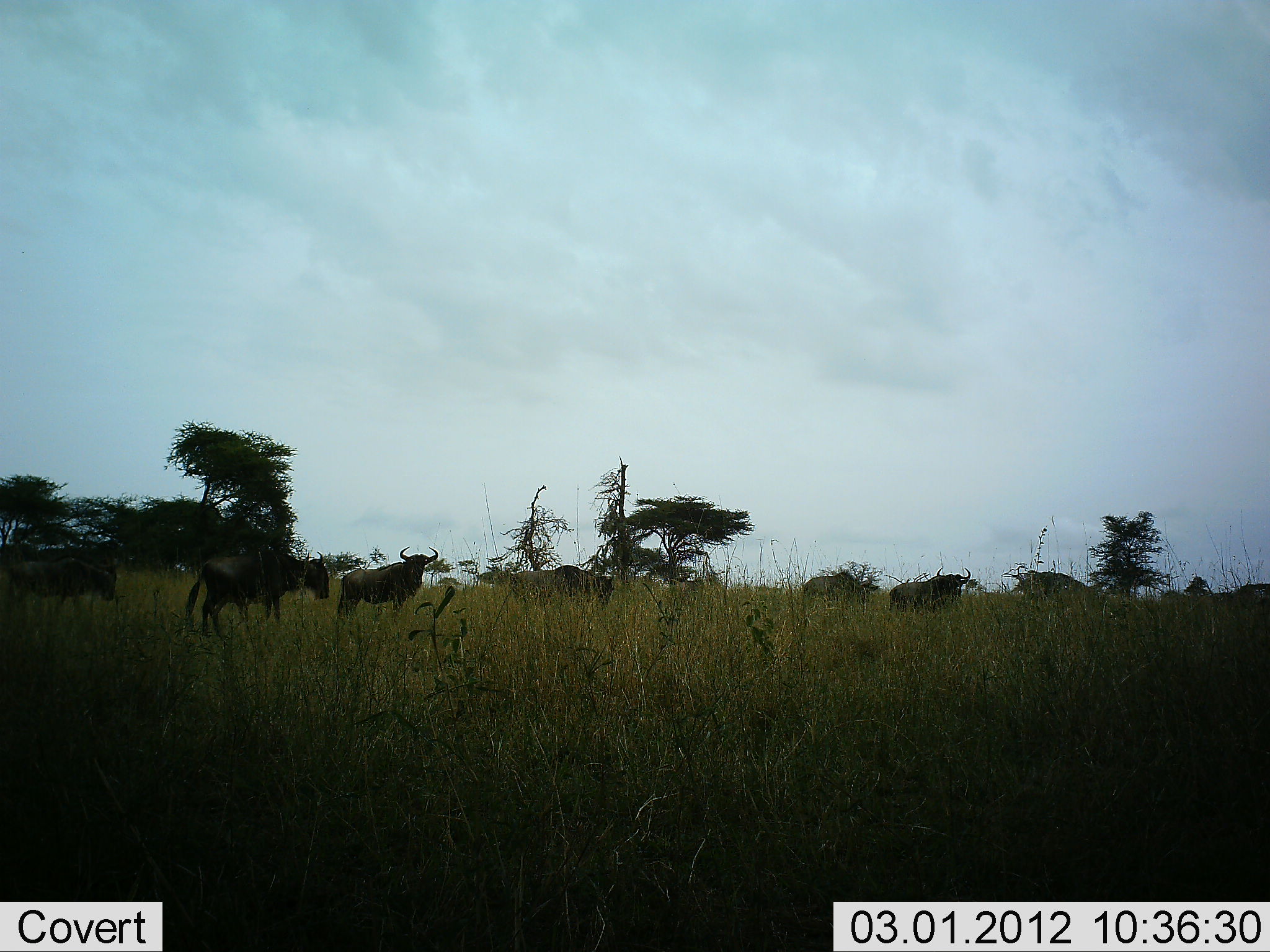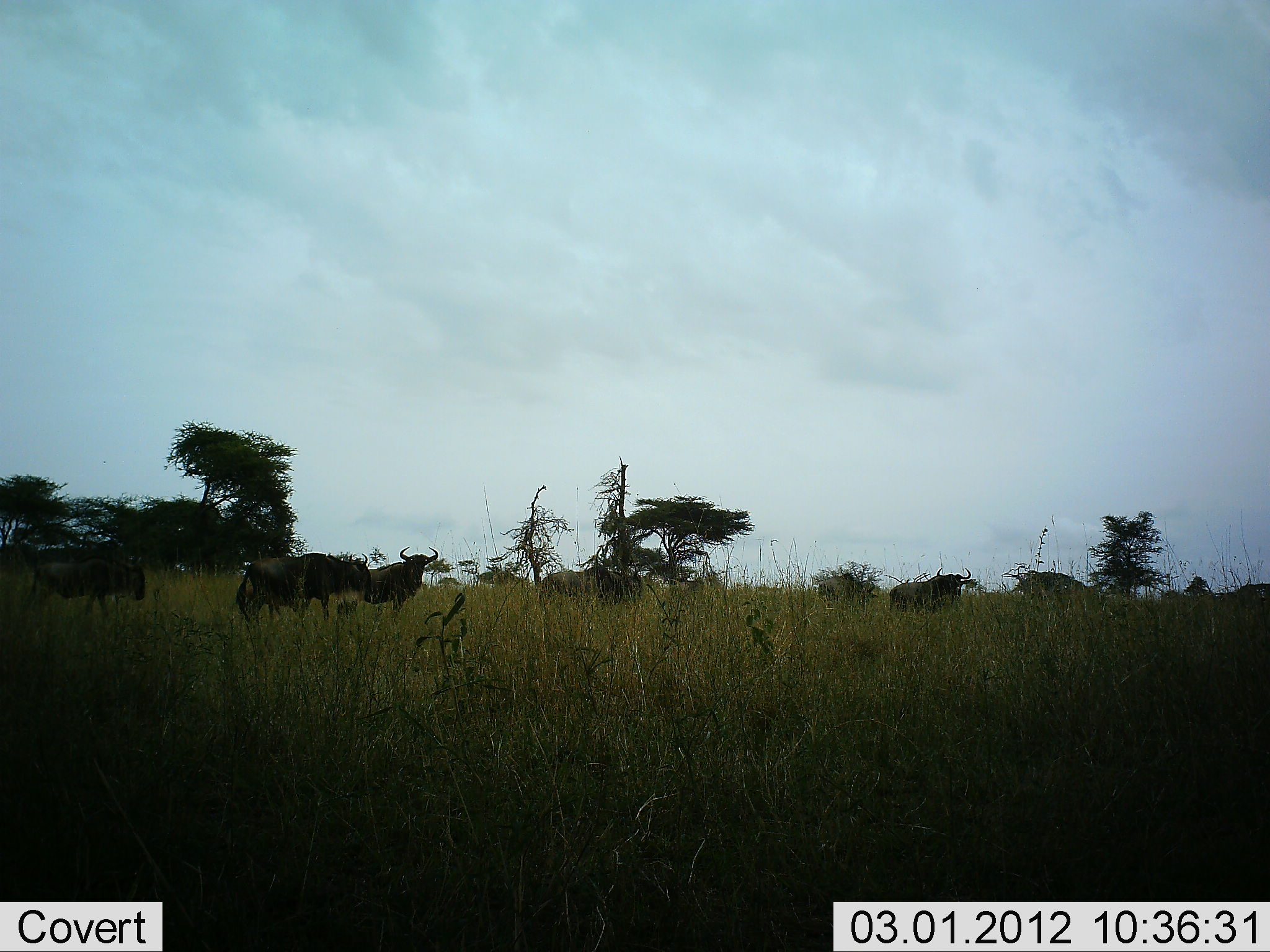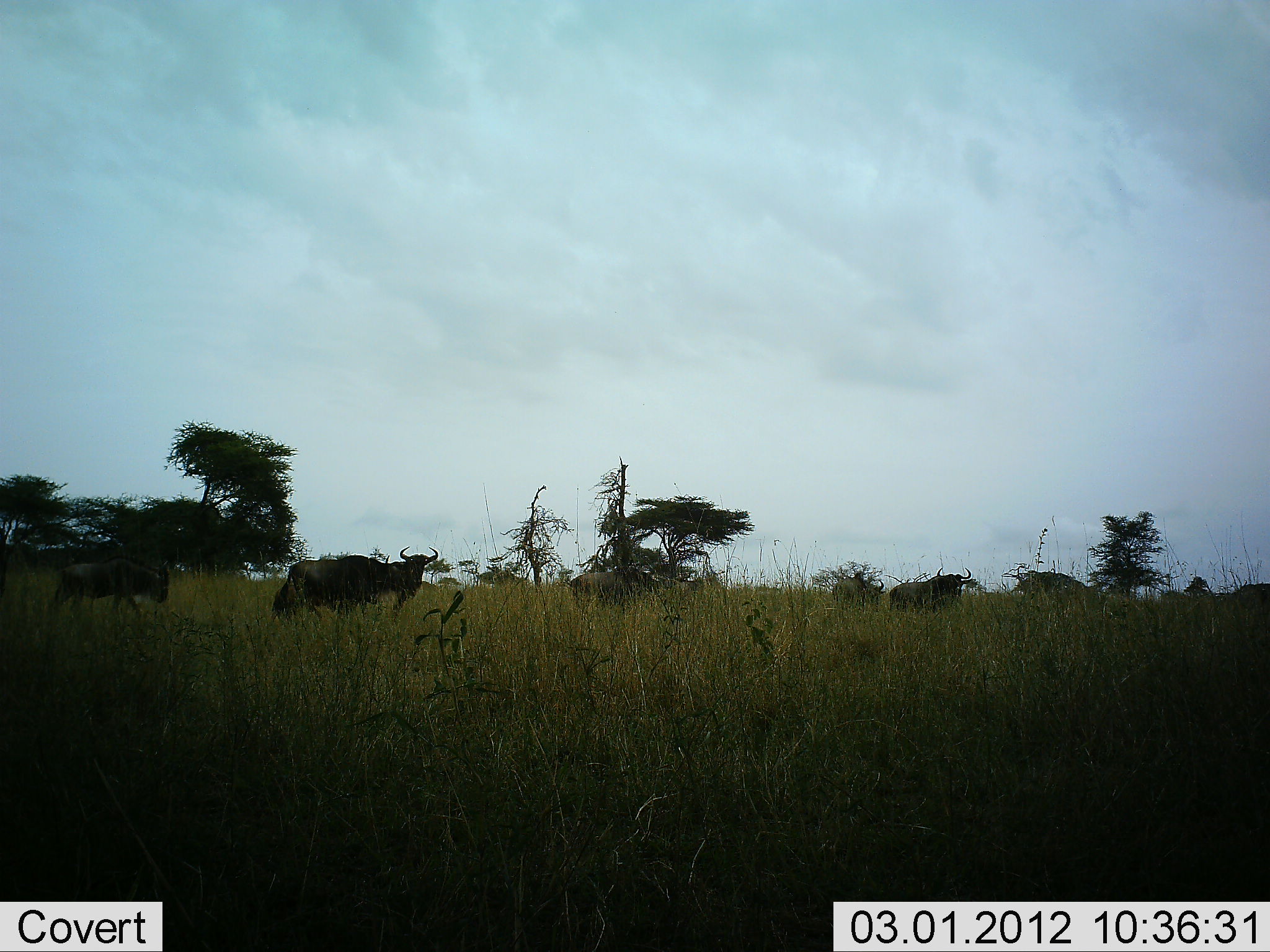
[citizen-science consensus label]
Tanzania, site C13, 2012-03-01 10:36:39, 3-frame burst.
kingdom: Animalia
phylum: Chordata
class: Mammalia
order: Artiodactyla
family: Bovidae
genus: Connochaetes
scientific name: Connochaetes taurinus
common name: blue wildebeest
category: wildebeest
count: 7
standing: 63%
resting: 0%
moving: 89%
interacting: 0%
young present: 0%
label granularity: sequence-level